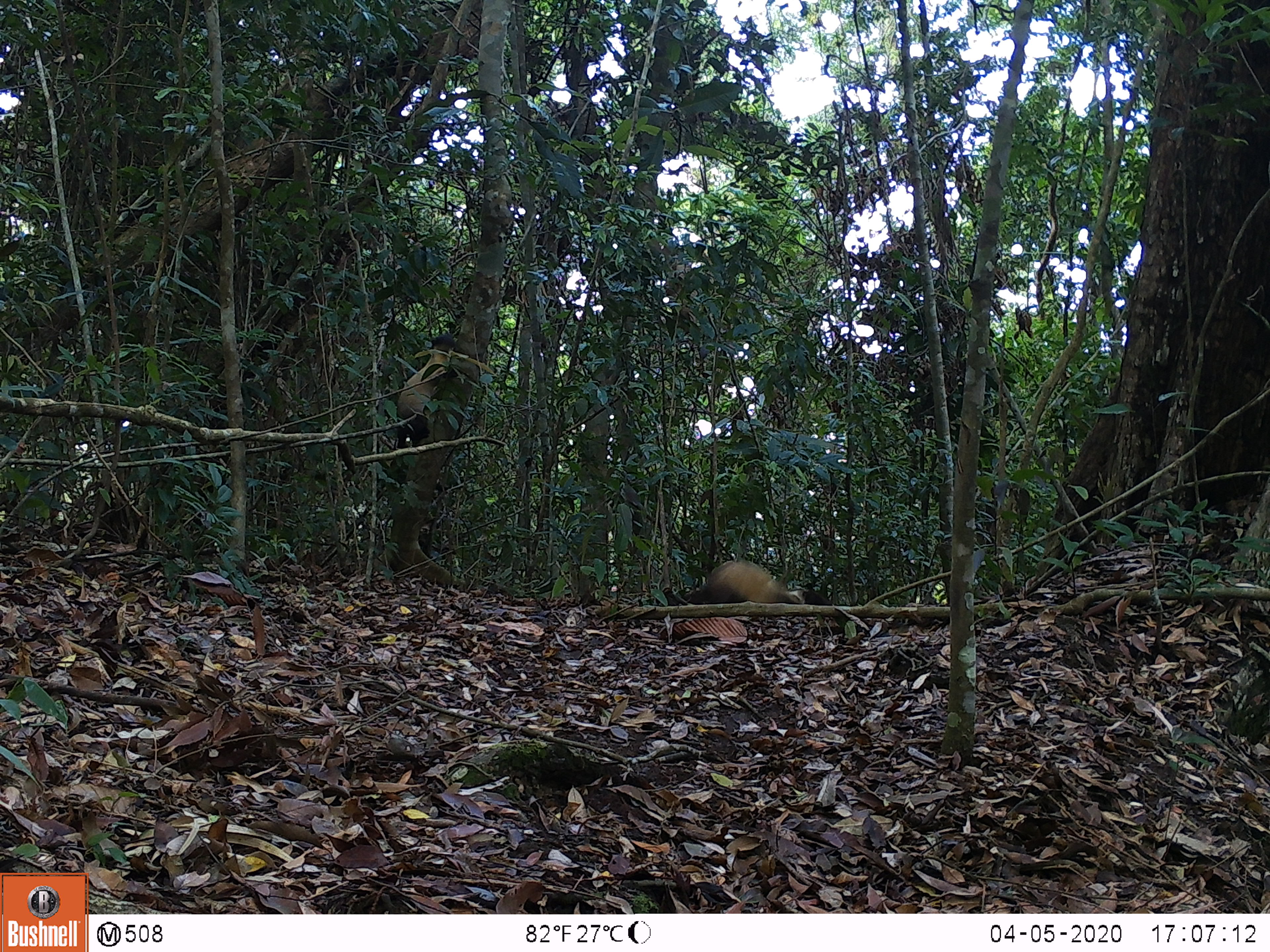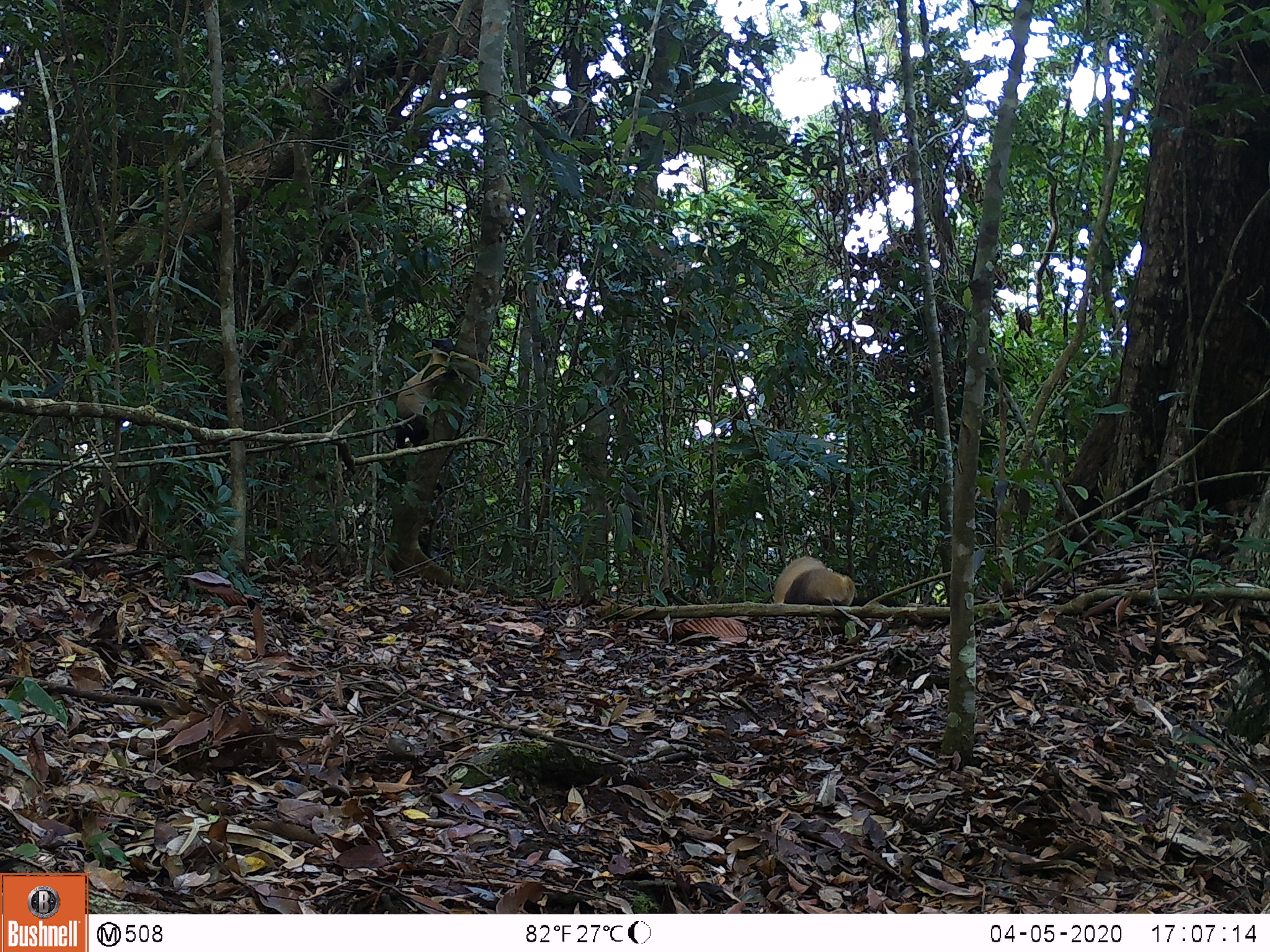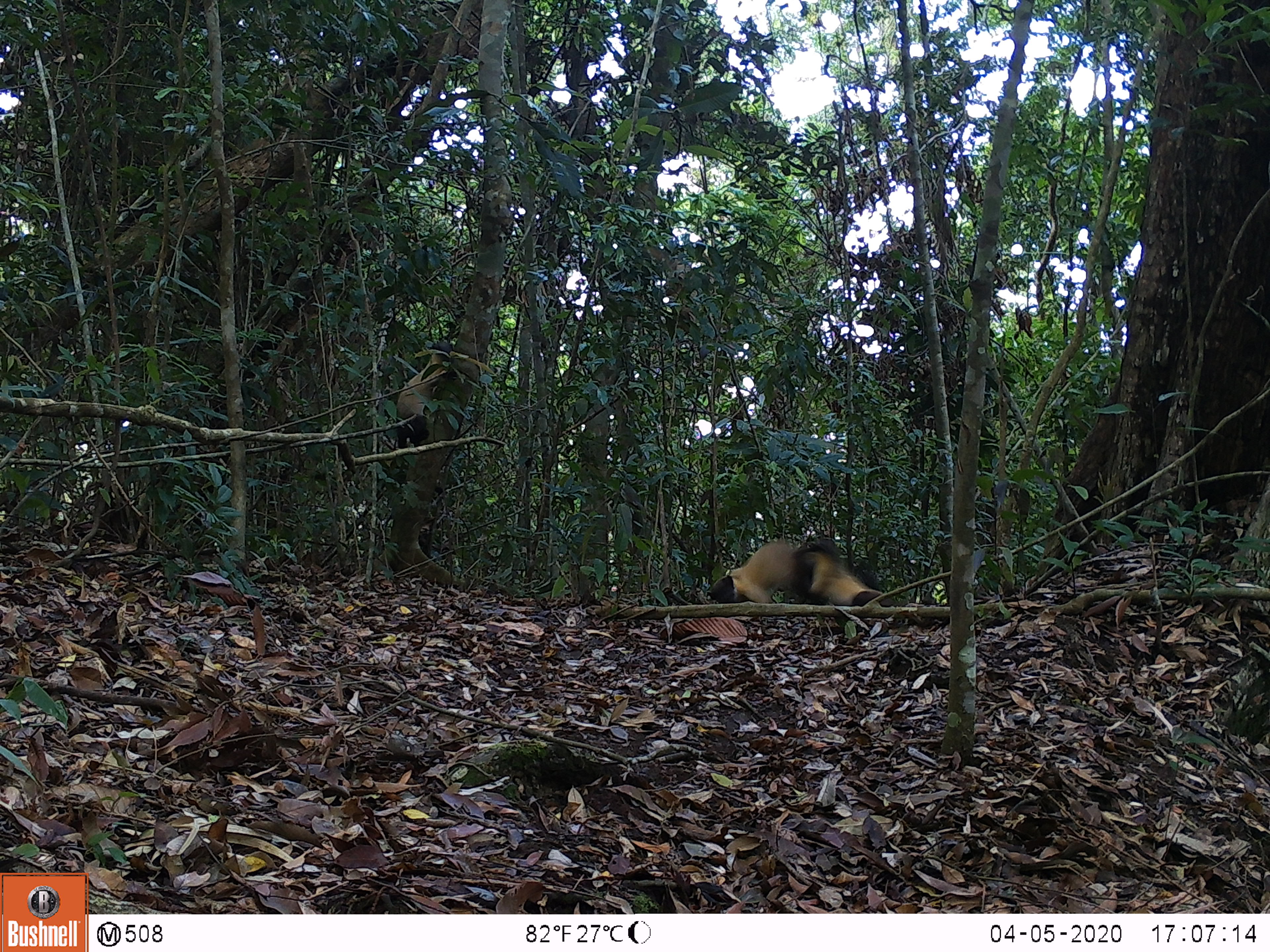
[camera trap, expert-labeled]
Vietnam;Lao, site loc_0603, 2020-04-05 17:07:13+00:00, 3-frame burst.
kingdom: Animalia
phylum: Chordata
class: Mammalia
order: Carnivora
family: Mustelidae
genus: Martes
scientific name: Martes flavigula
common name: yellow-throated marten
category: yellow throated marten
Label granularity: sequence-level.